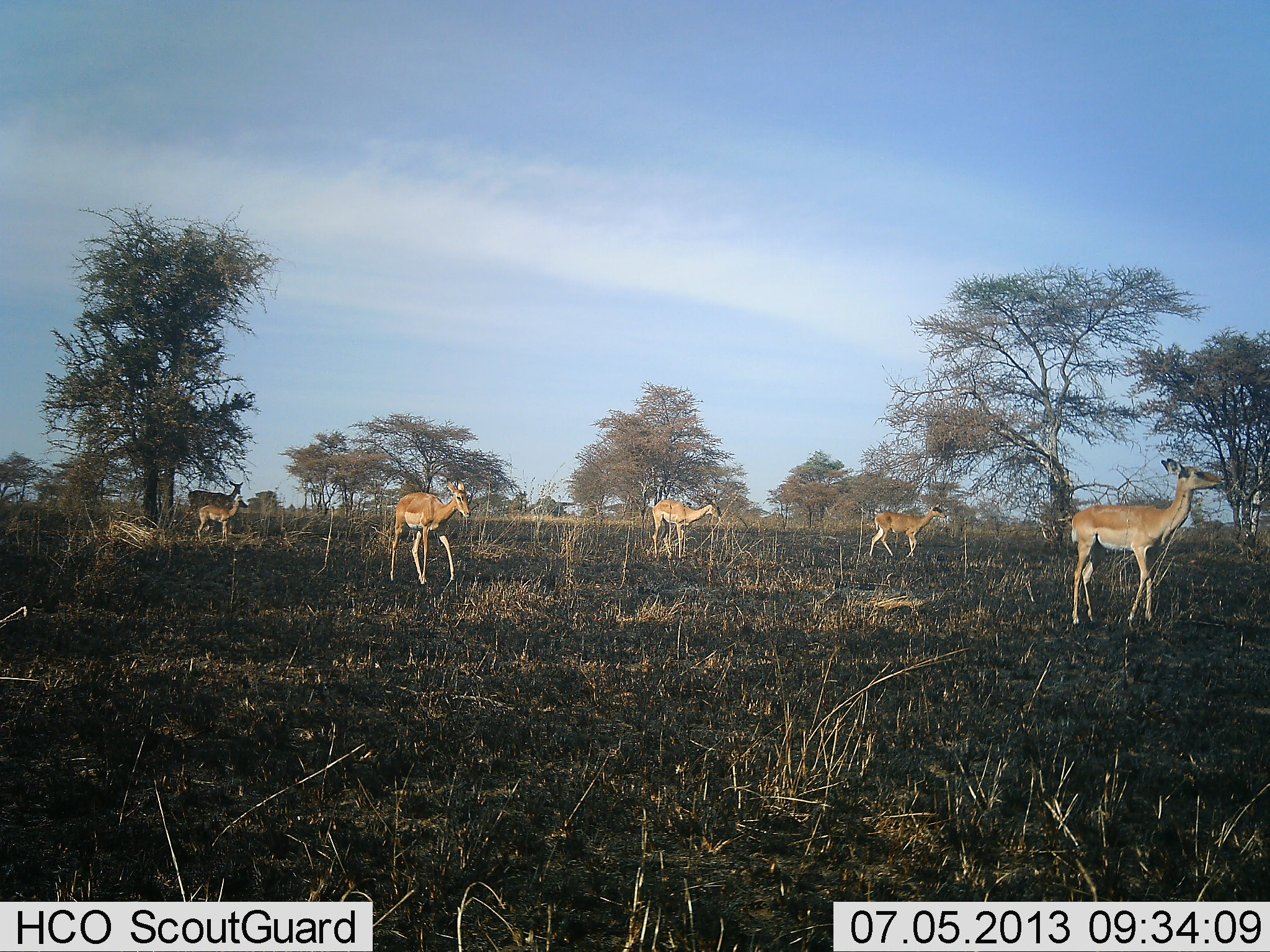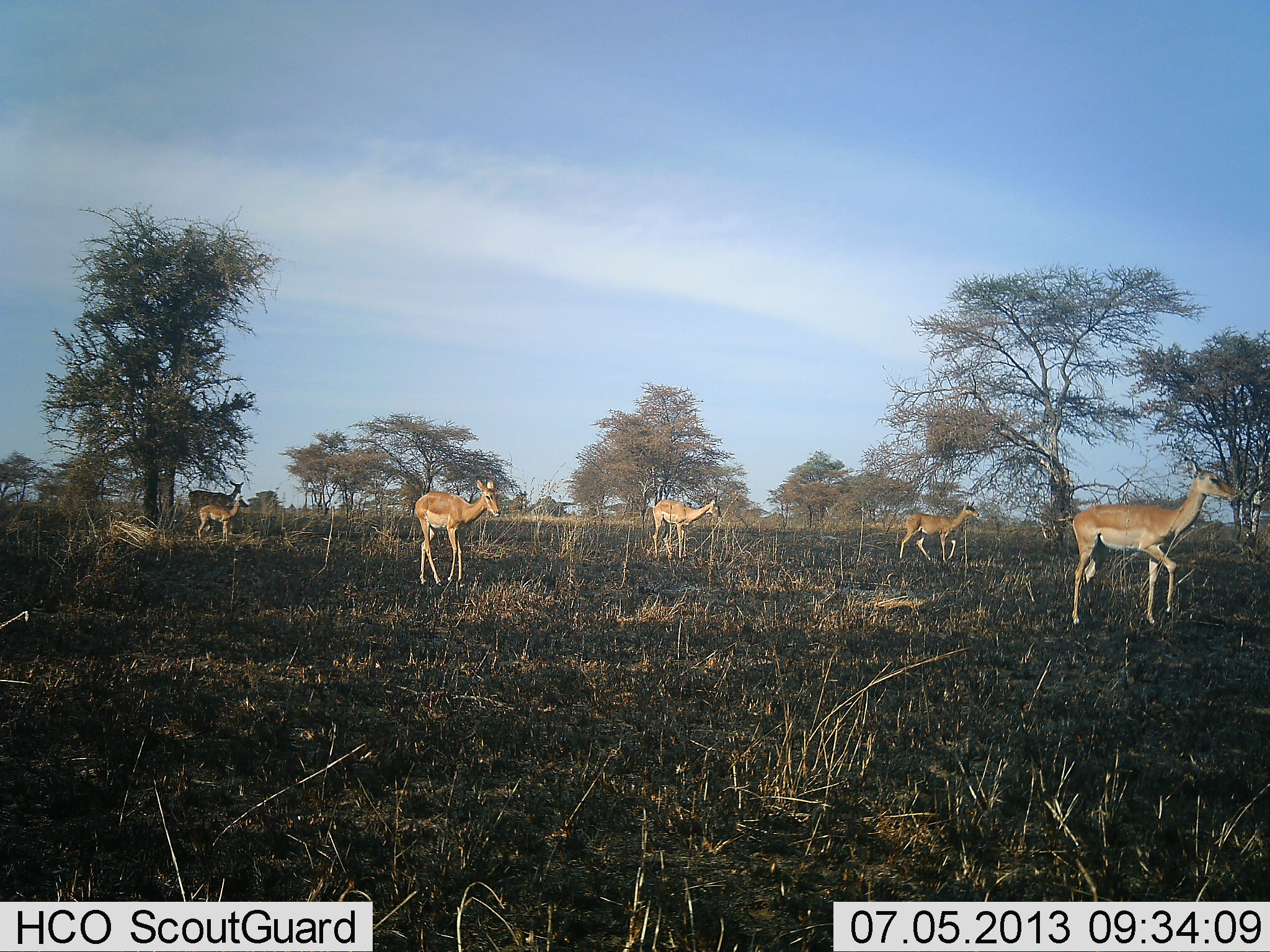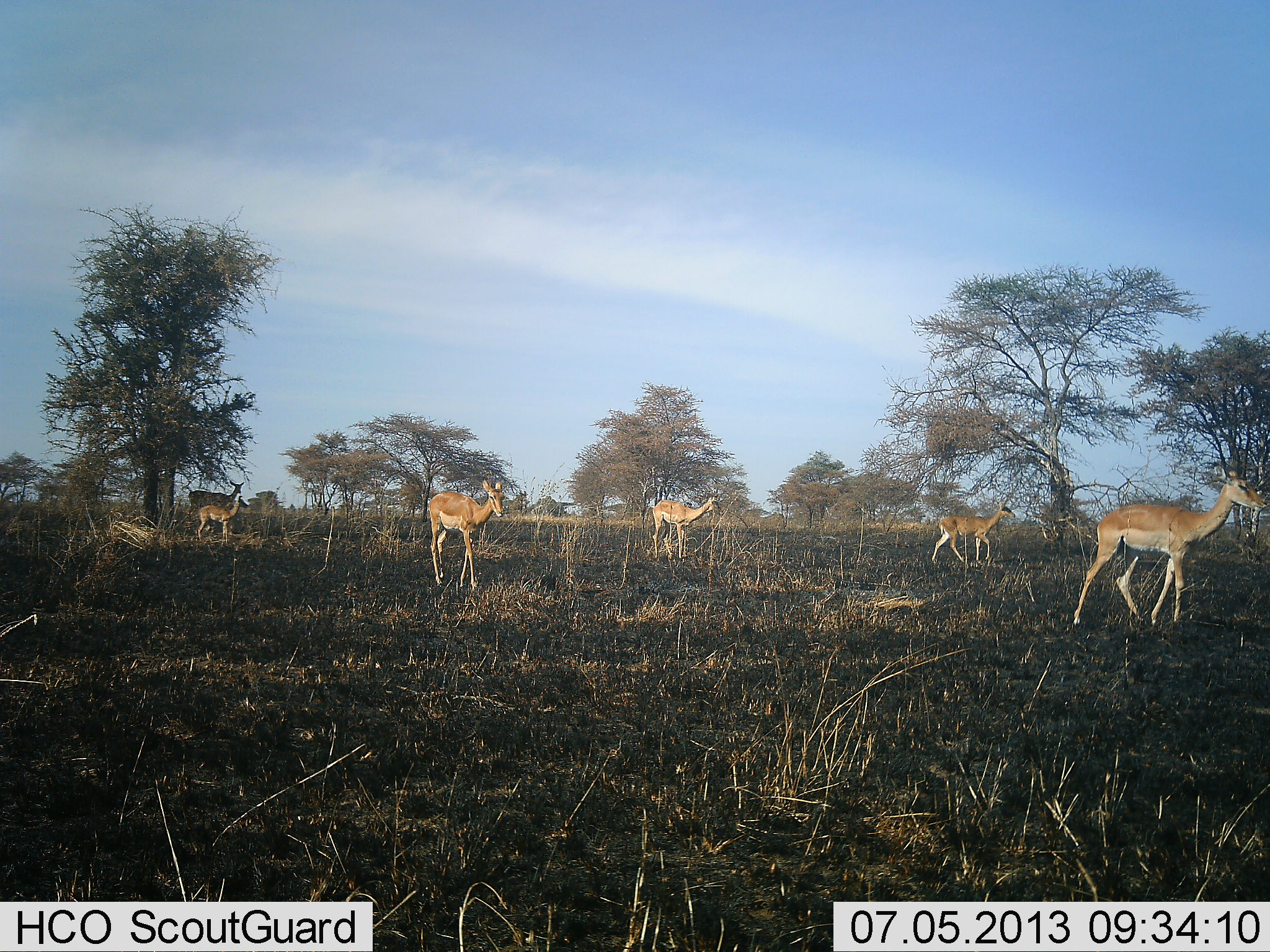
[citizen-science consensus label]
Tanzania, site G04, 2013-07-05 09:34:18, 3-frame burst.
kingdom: Animalia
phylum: Chordata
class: Mammalia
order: Artiodactyla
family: Bovidae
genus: Aepyceros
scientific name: Aepyceros melampus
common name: impala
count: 6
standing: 71%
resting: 5%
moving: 95%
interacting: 0%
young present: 14%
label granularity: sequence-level